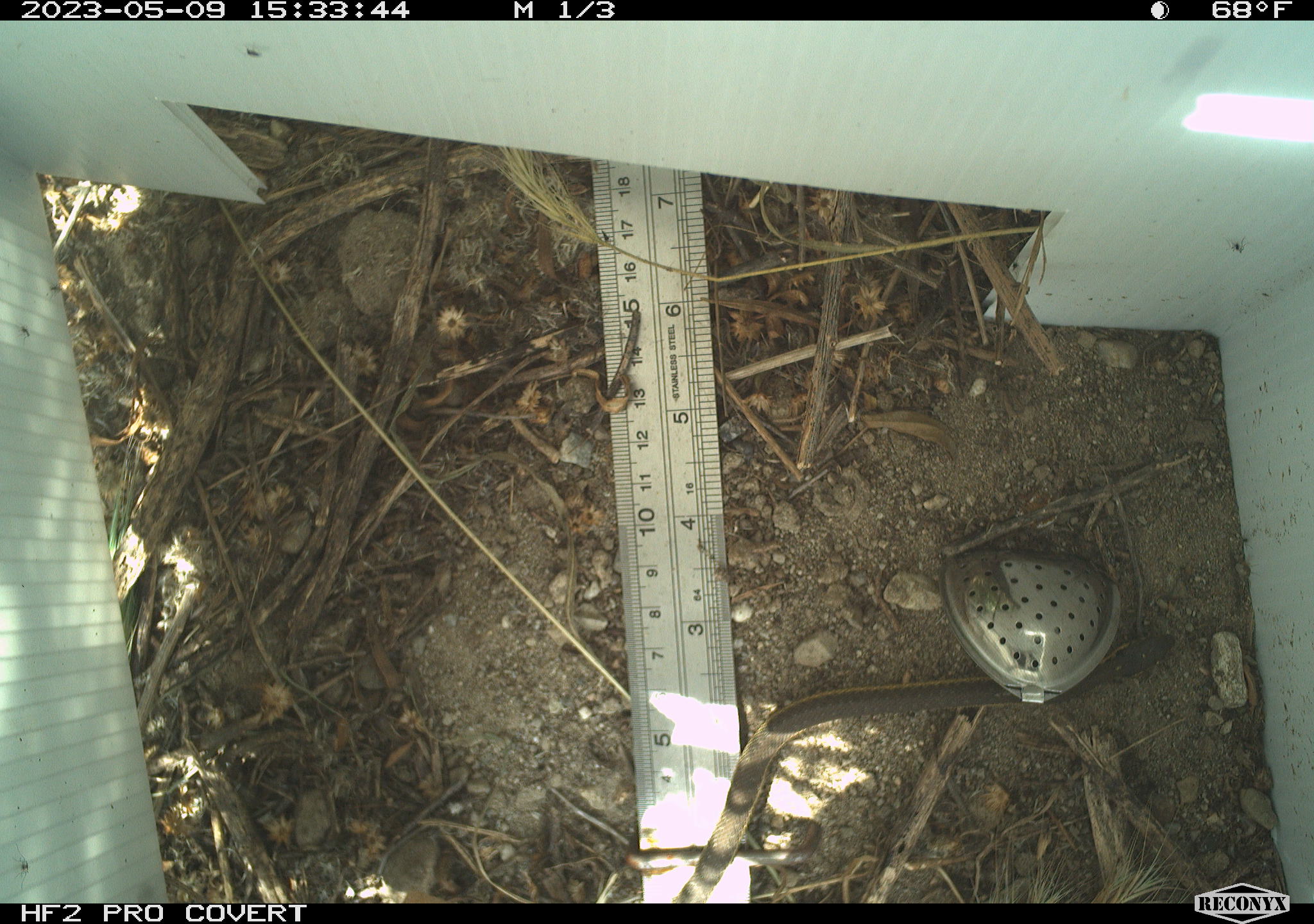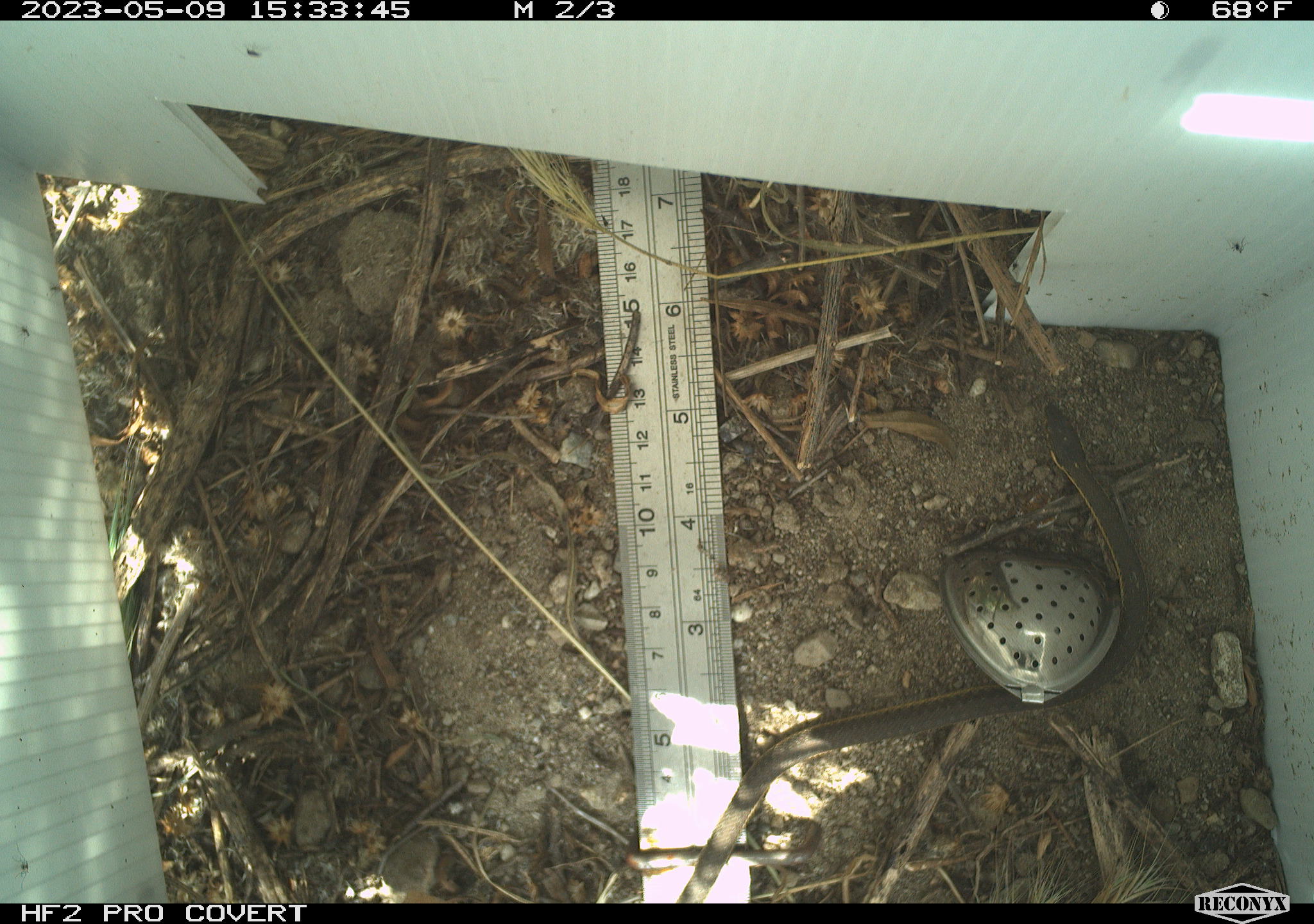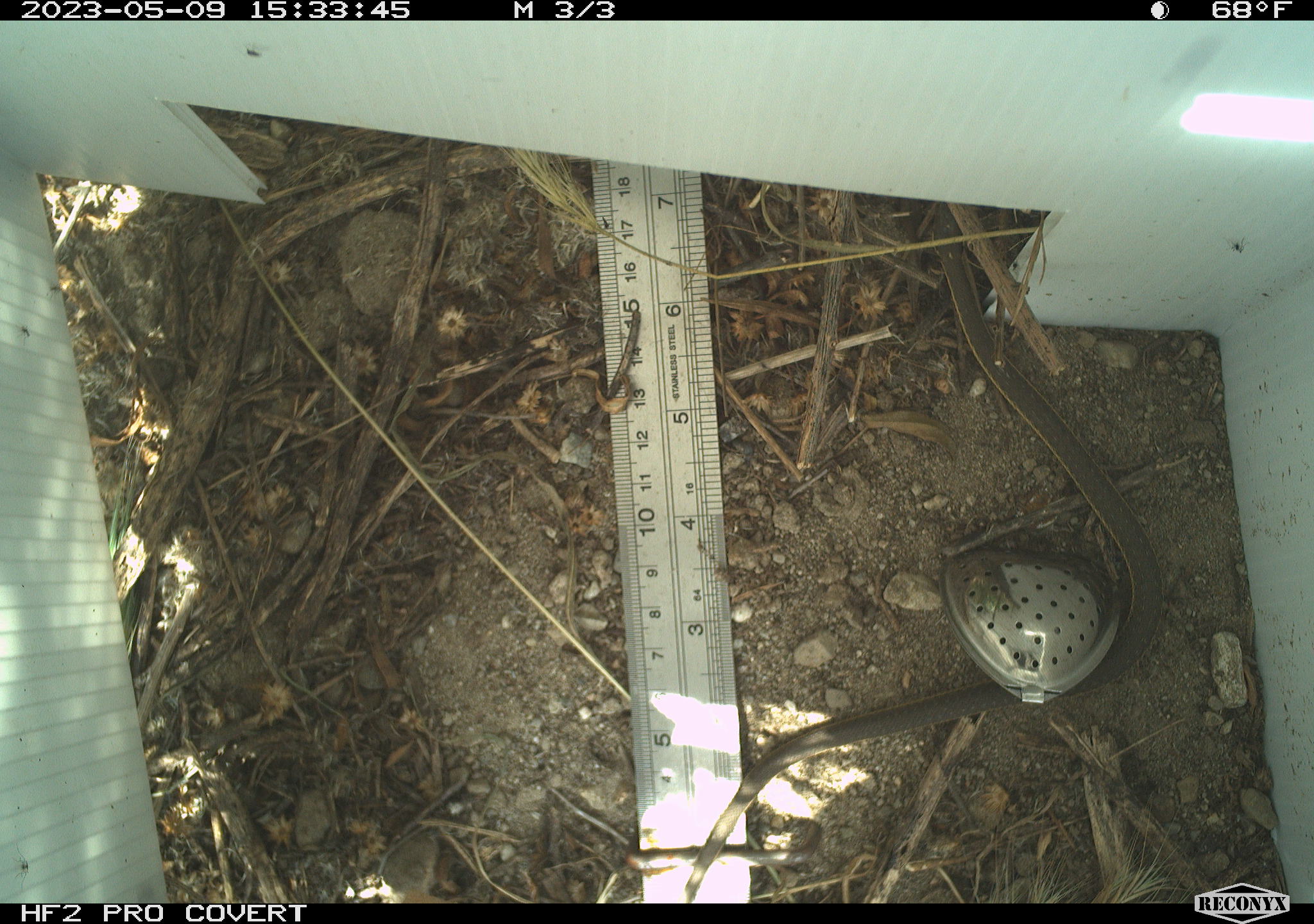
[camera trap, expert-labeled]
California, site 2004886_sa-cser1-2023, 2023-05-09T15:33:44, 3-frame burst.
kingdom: Animalia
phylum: Chordata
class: Reptilia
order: Squamata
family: Colubridae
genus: Thamnophis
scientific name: Thamnophis hammondii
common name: two-striped gartersnake